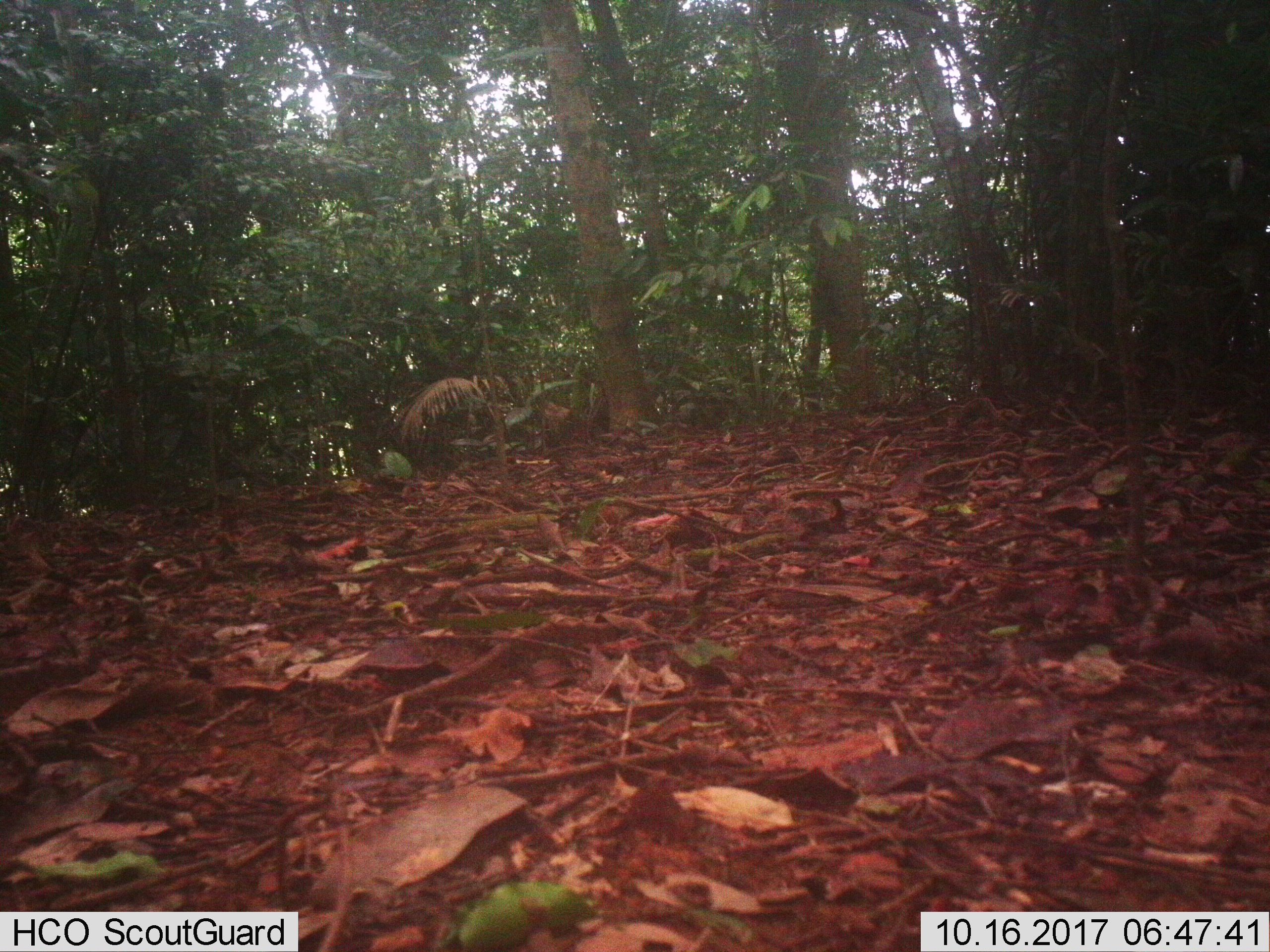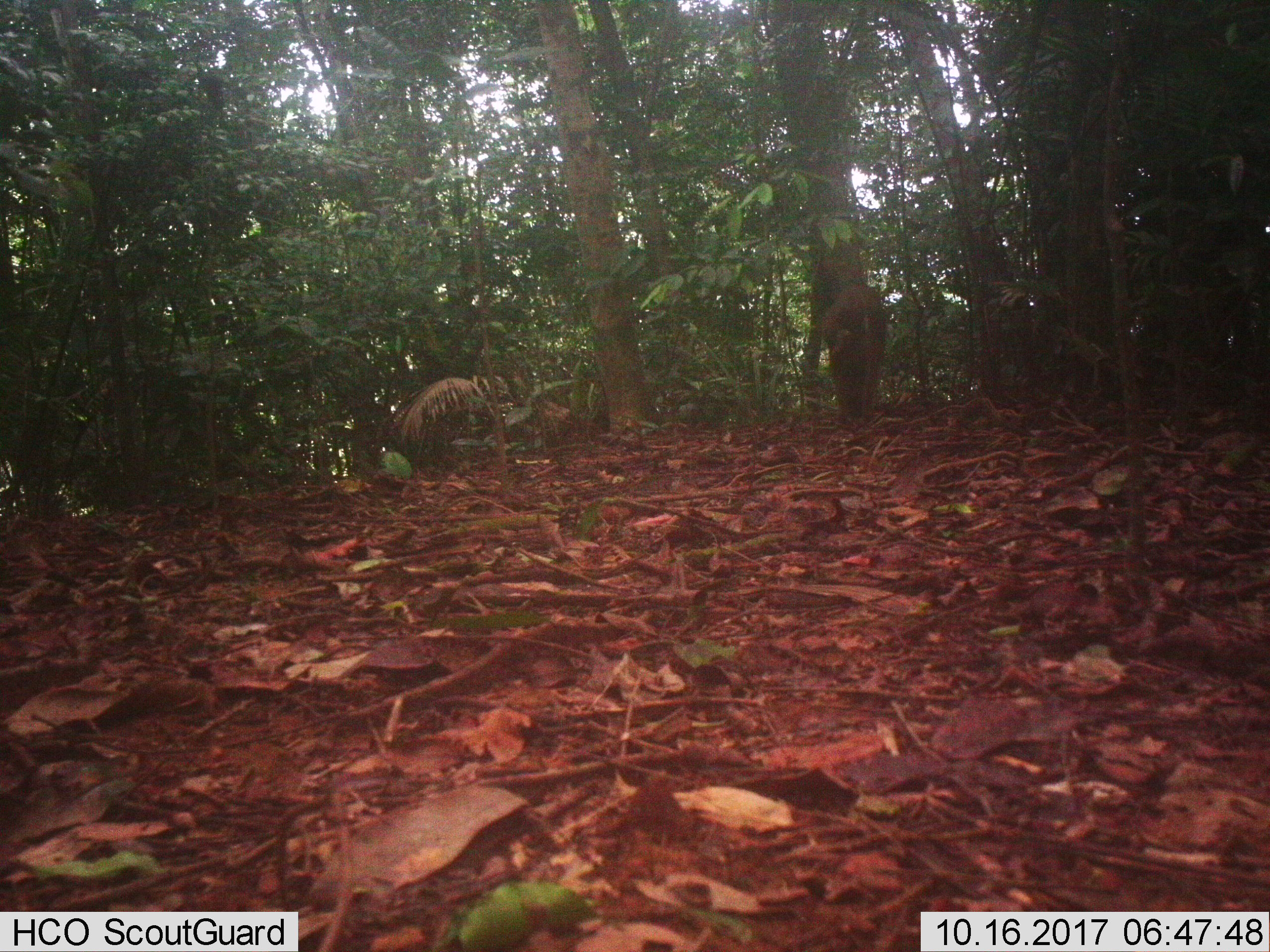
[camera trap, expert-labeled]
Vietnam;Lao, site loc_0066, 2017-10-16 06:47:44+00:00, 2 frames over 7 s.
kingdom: Animalia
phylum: Chordata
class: Mammalia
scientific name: Mammalia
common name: mammal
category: unidentified mammal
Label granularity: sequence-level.